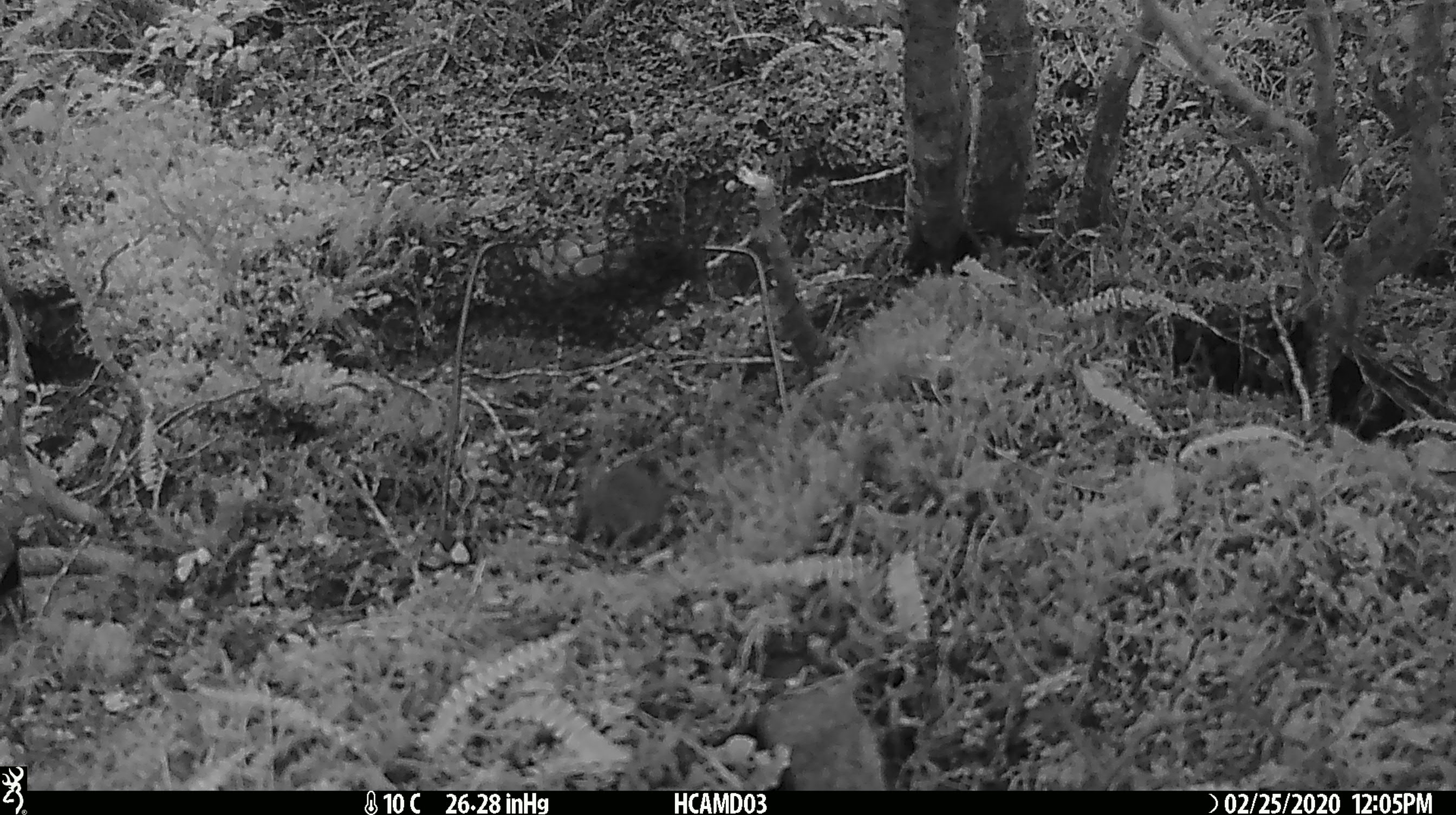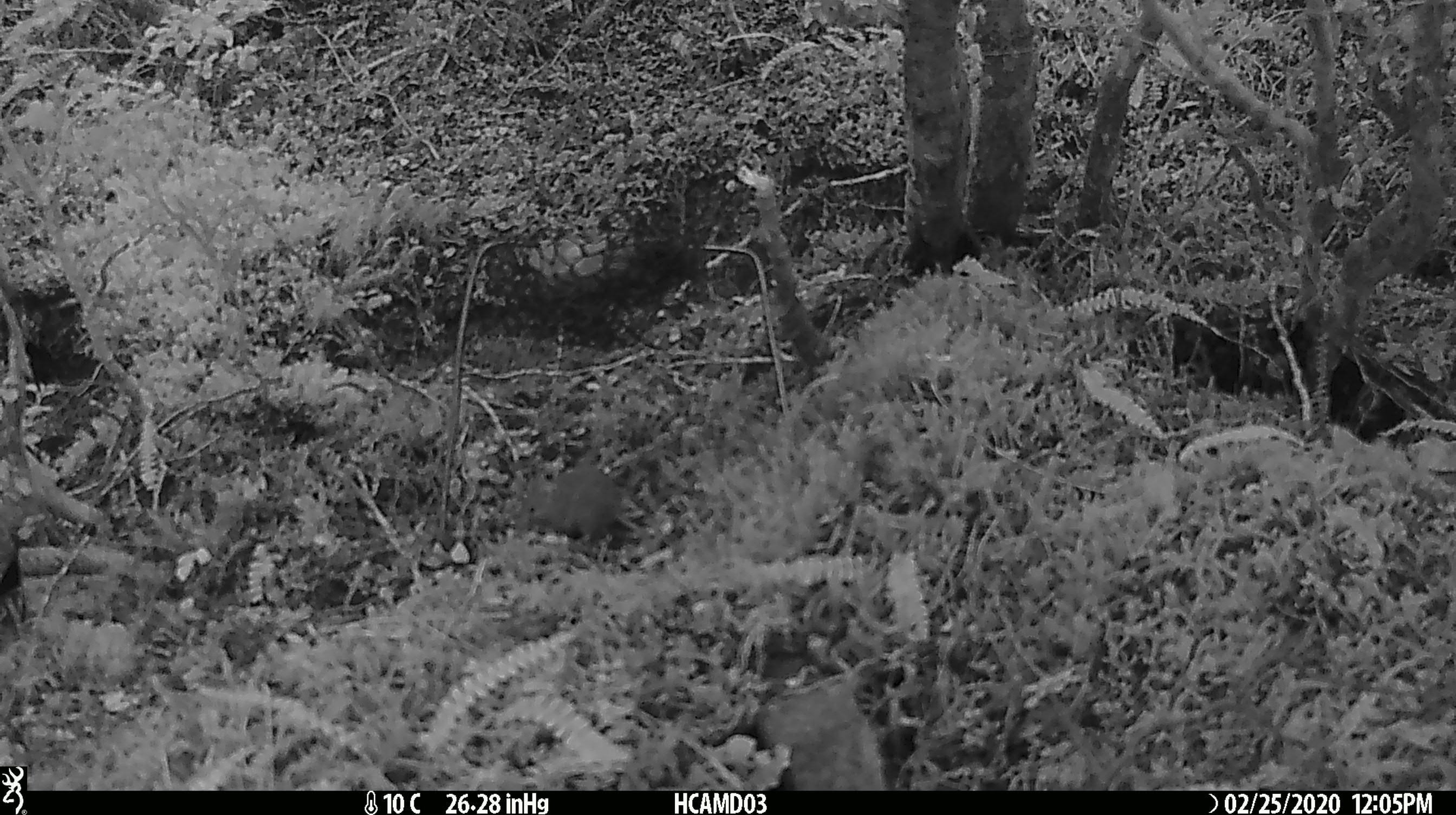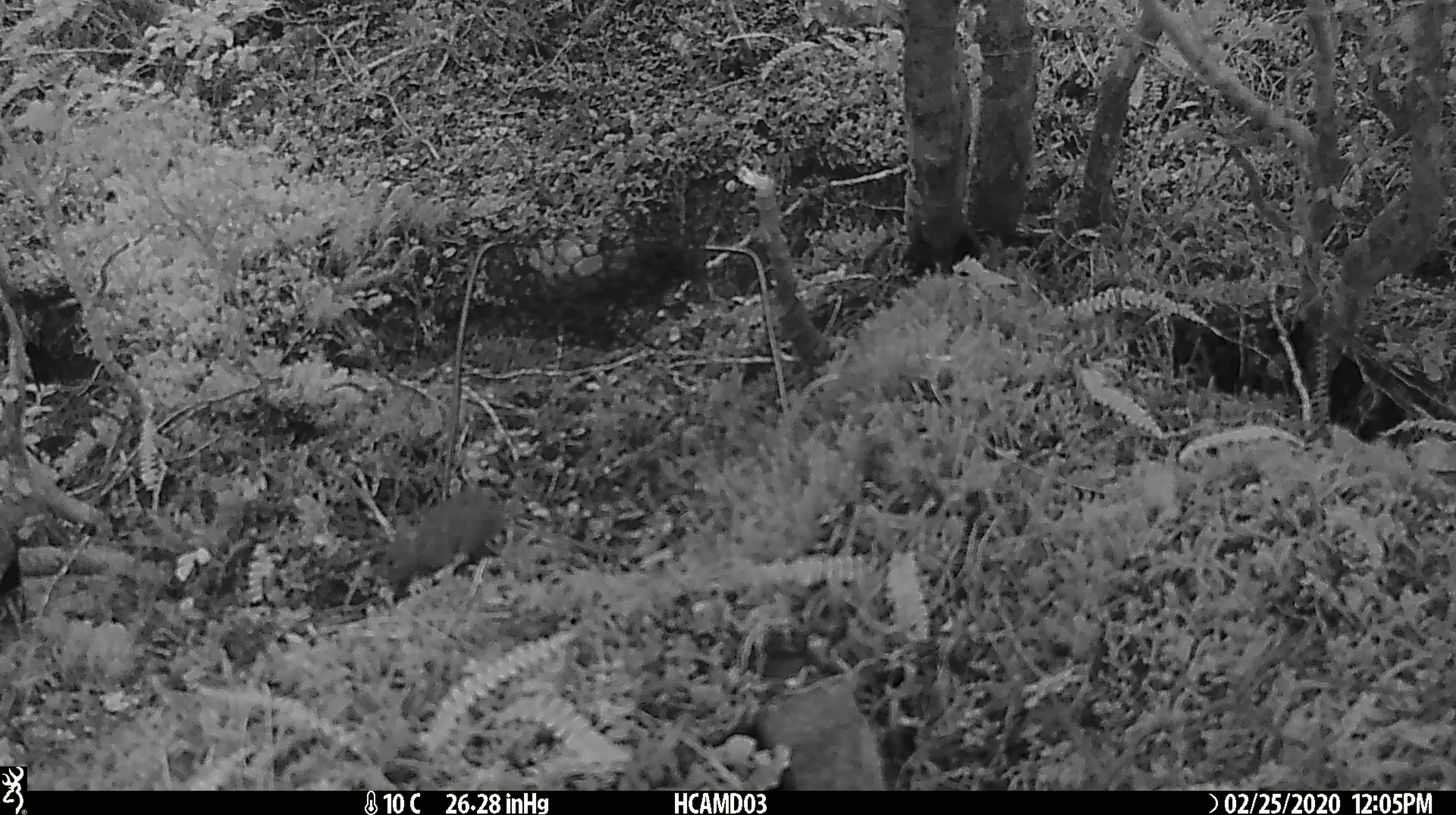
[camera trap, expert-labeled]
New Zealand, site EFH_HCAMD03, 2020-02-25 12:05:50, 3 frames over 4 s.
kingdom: Animalia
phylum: Chordata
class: Mammalia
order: Rodentia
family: Muridae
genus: Mus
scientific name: Mus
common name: mouse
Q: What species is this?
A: Mouse (Mus).